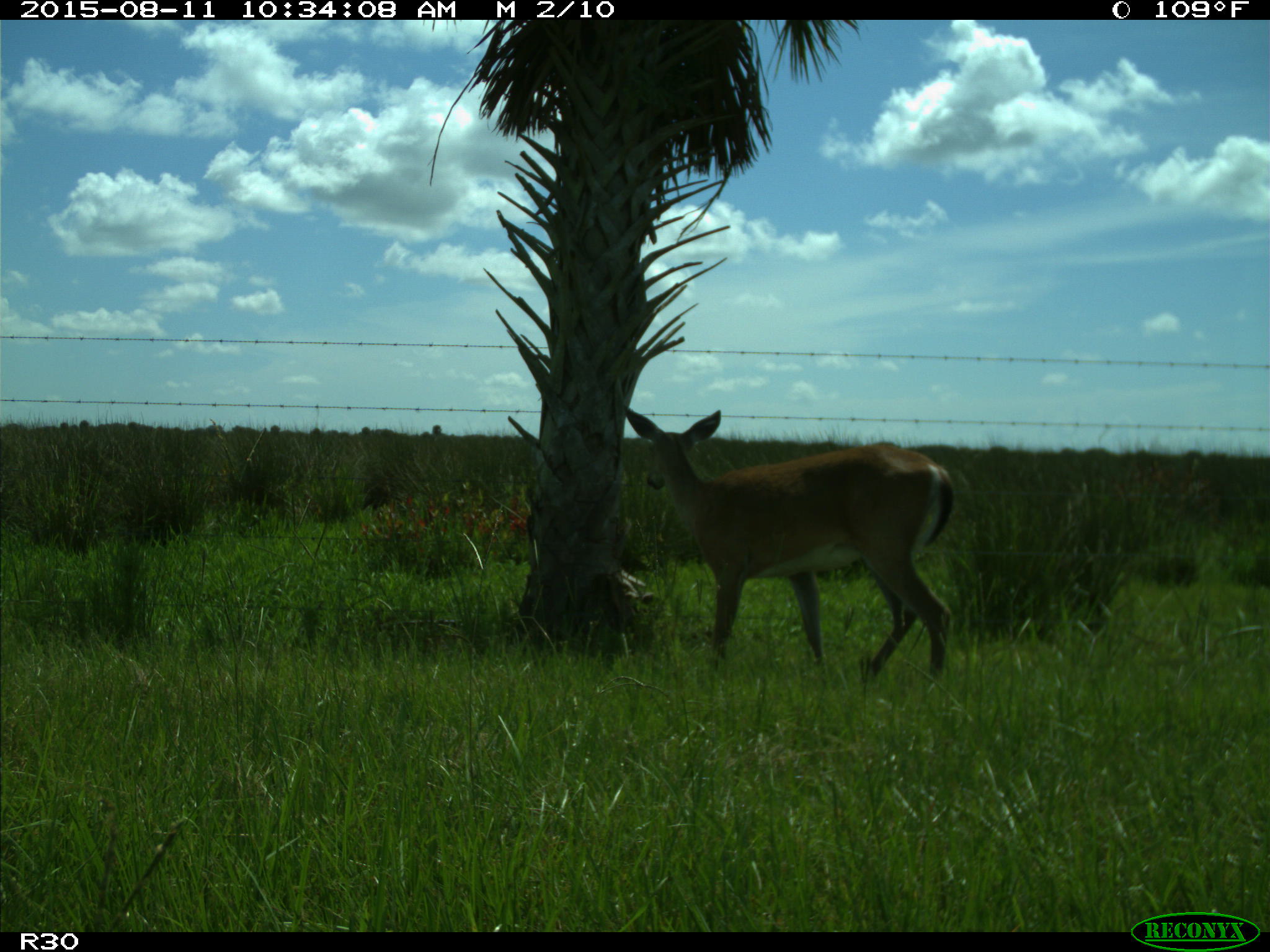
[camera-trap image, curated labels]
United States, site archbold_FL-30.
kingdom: Animalia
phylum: Chordata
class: Mammalia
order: Artiodactyla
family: Cervidae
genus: Odocoileus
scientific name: Odocoileus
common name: deer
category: unidentified deer